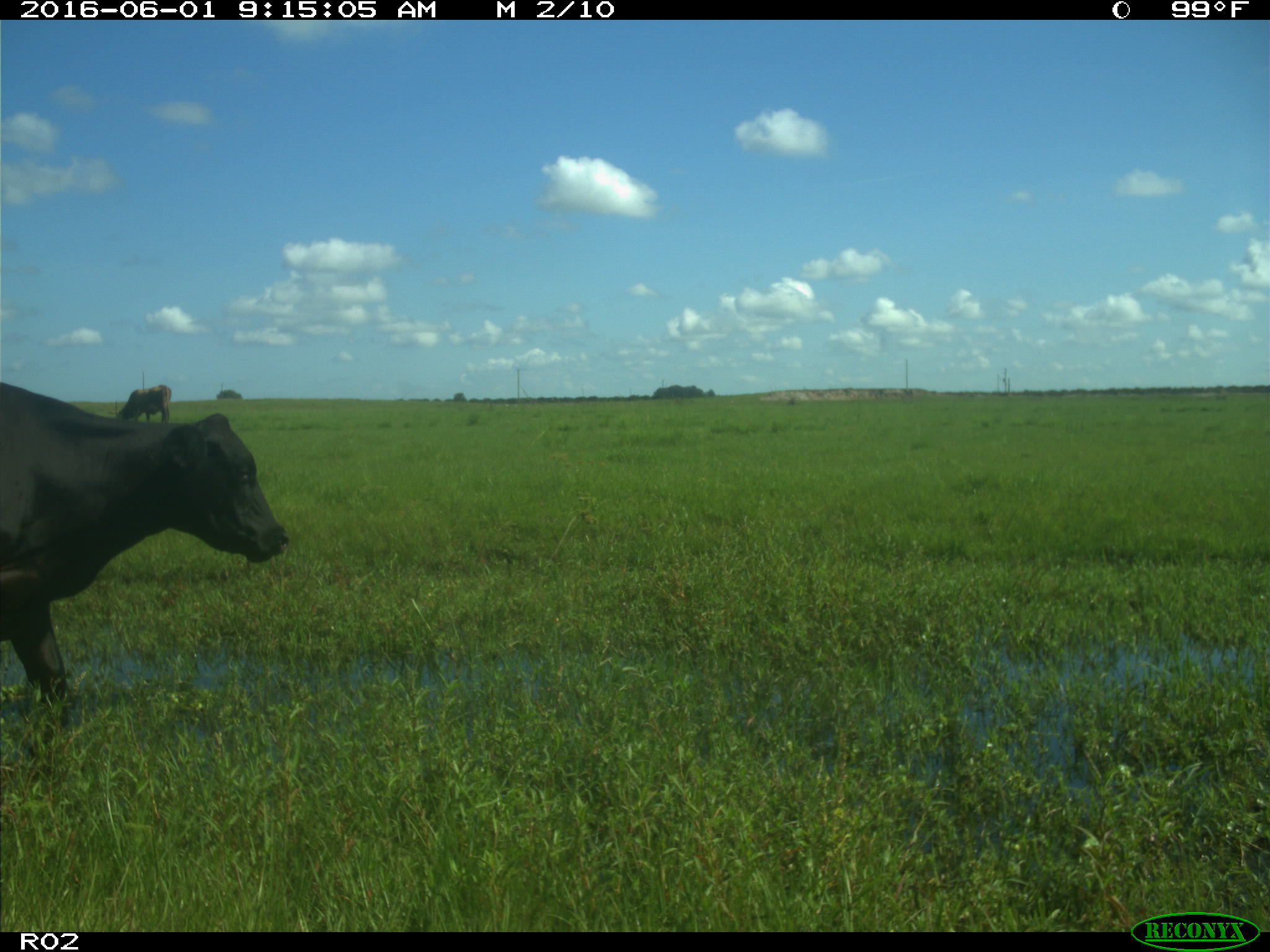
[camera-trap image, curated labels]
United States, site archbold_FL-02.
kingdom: Animalia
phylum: Chordata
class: Mammalia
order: Artiodactyla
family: Bovidae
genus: Bos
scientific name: Bos taurus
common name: domestic cow